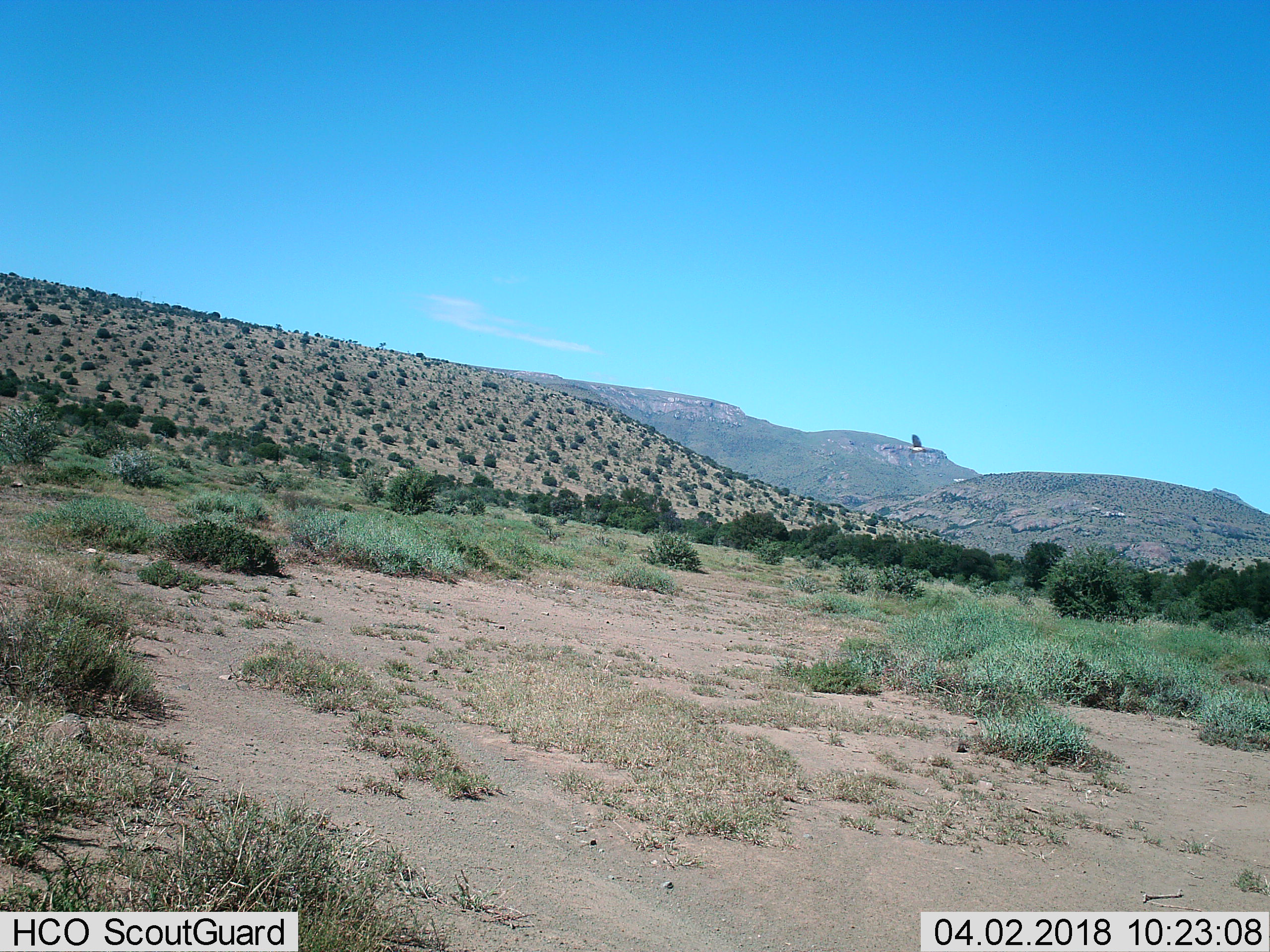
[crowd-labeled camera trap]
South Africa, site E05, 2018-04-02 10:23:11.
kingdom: Animalia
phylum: Chordata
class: Aves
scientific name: Aves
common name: bird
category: birdother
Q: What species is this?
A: Birdother (bird) (Aves).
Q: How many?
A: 1.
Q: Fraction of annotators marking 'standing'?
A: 0%.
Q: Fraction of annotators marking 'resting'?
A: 0%.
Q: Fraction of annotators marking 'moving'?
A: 100%.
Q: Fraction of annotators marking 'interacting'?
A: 0%.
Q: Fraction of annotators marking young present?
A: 0%.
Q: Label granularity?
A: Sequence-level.